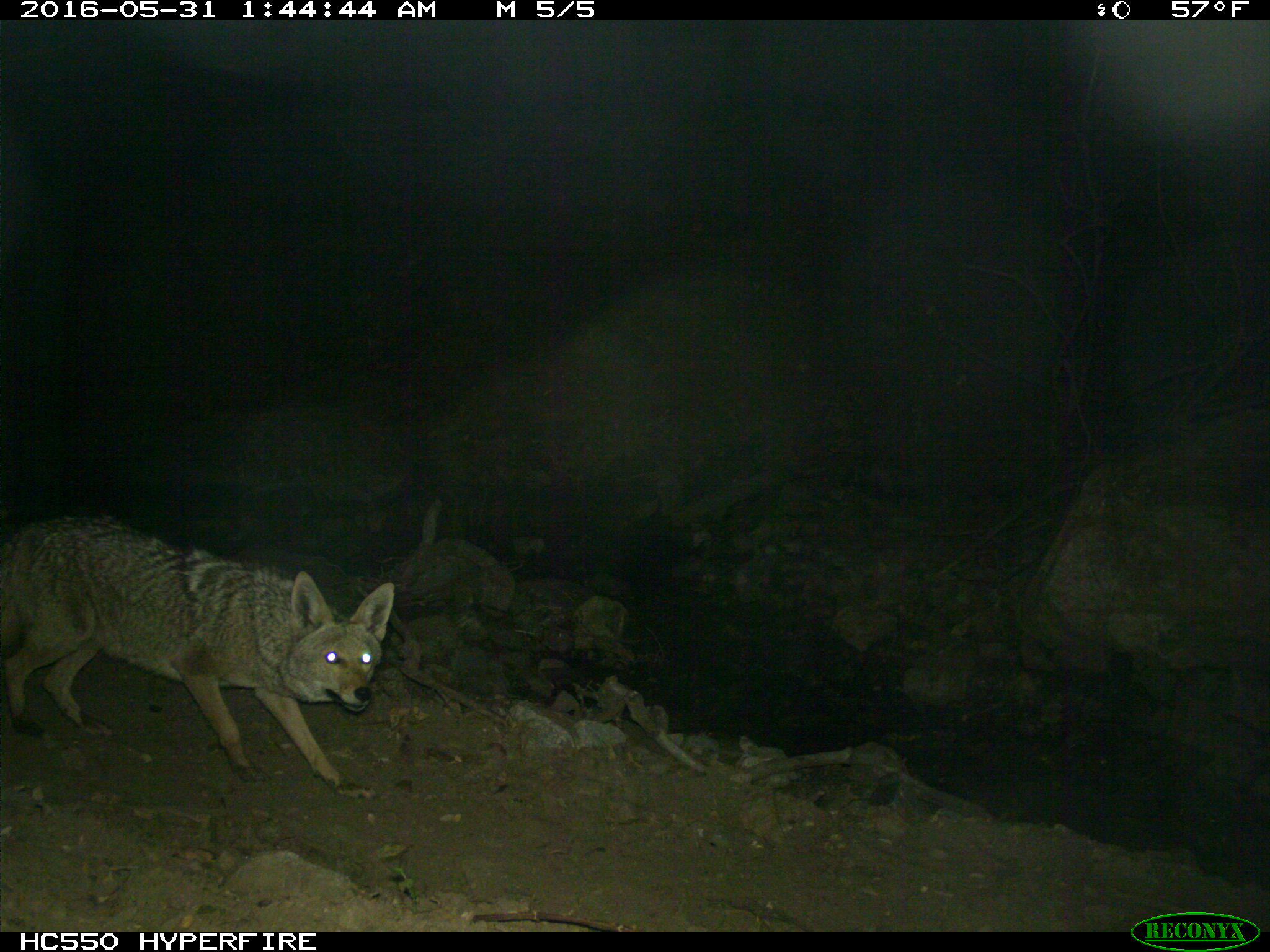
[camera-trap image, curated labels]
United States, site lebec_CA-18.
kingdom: Animalia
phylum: Chordata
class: Mammalia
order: Carnivora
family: Canidae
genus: Canis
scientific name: Canis latrans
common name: coyote